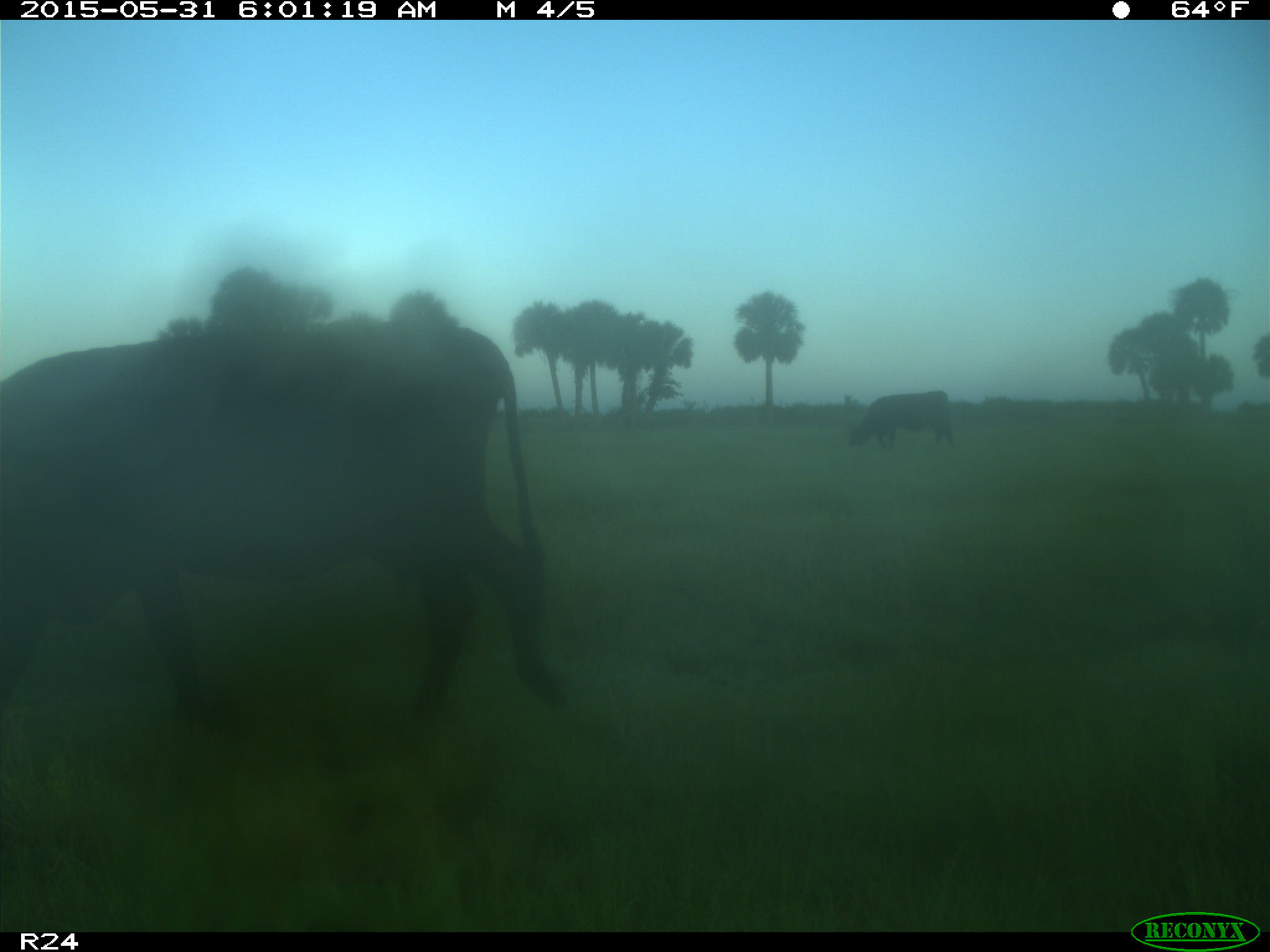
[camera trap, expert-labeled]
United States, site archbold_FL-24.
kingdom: Animalia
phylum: Chordata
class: Mammalia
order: Artiodactyla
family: Bovidae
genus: Bos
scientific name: Bos taurus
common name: domestic cow